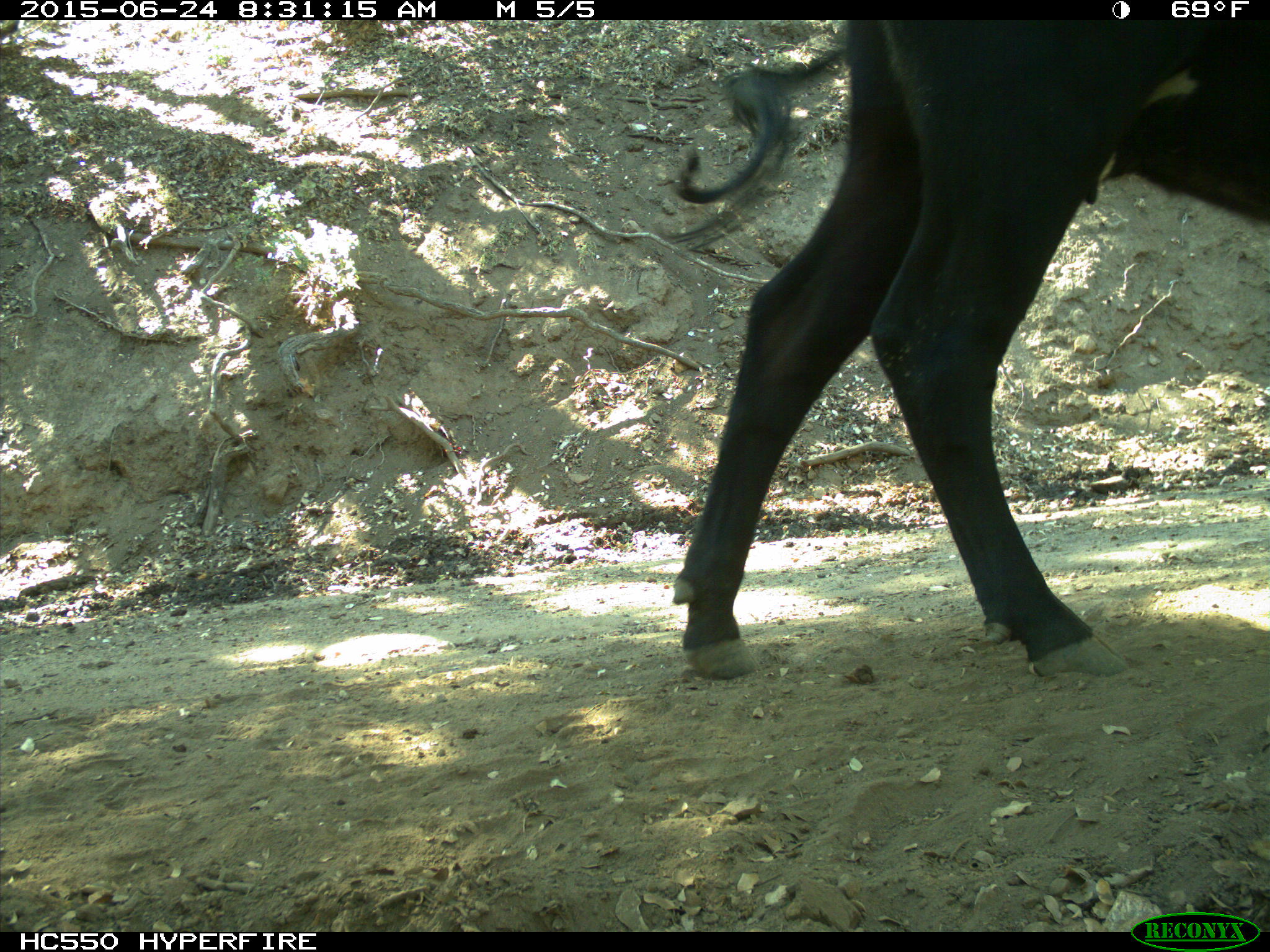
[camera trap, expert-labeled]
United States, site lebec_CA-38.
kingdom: Animalia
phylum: Chordata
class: Mammalia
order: Artiodactyla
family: Bovidae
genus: Bos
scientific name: Bos taurus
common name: domestic cow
Bos taurus (domestic cow).